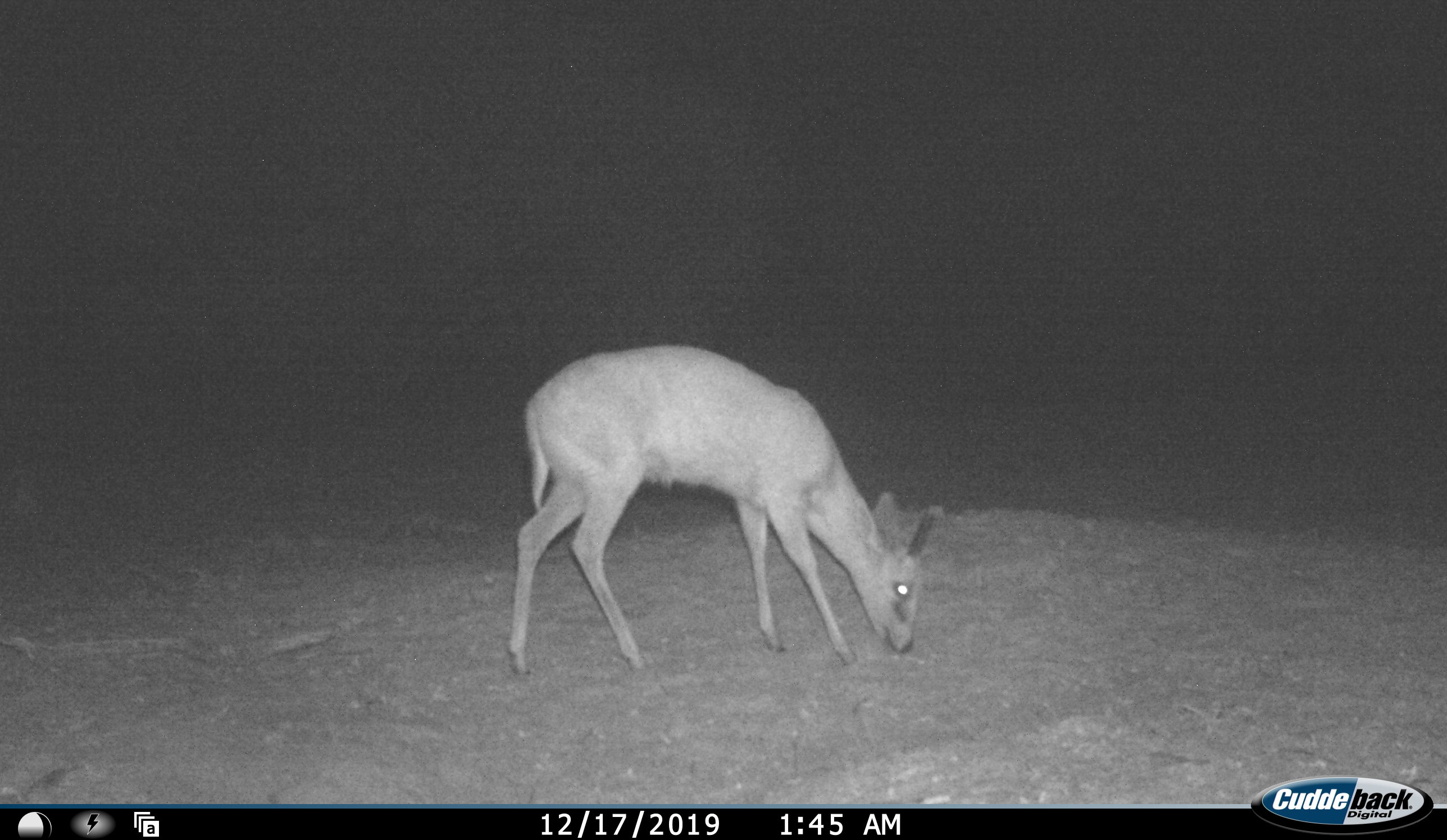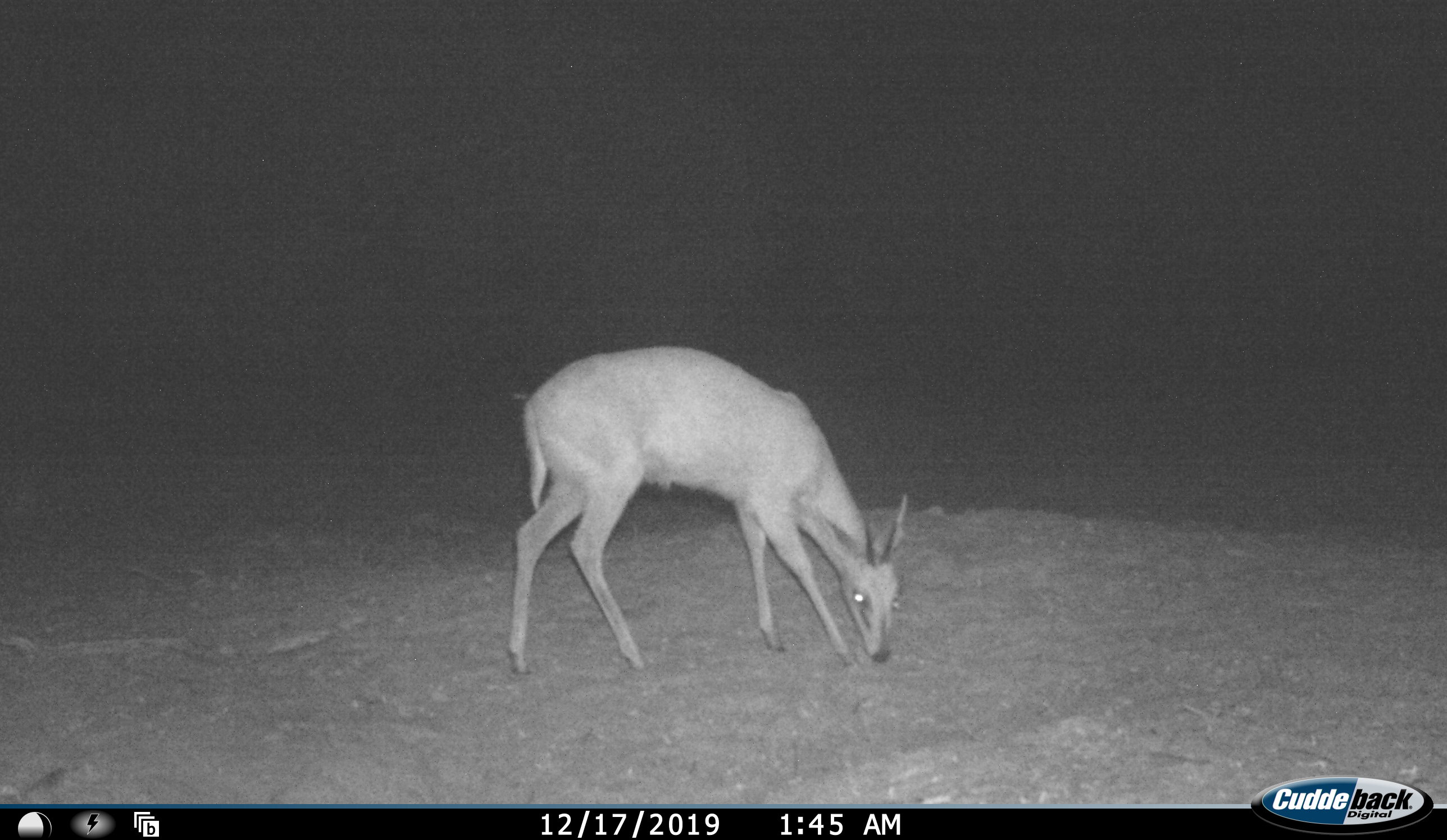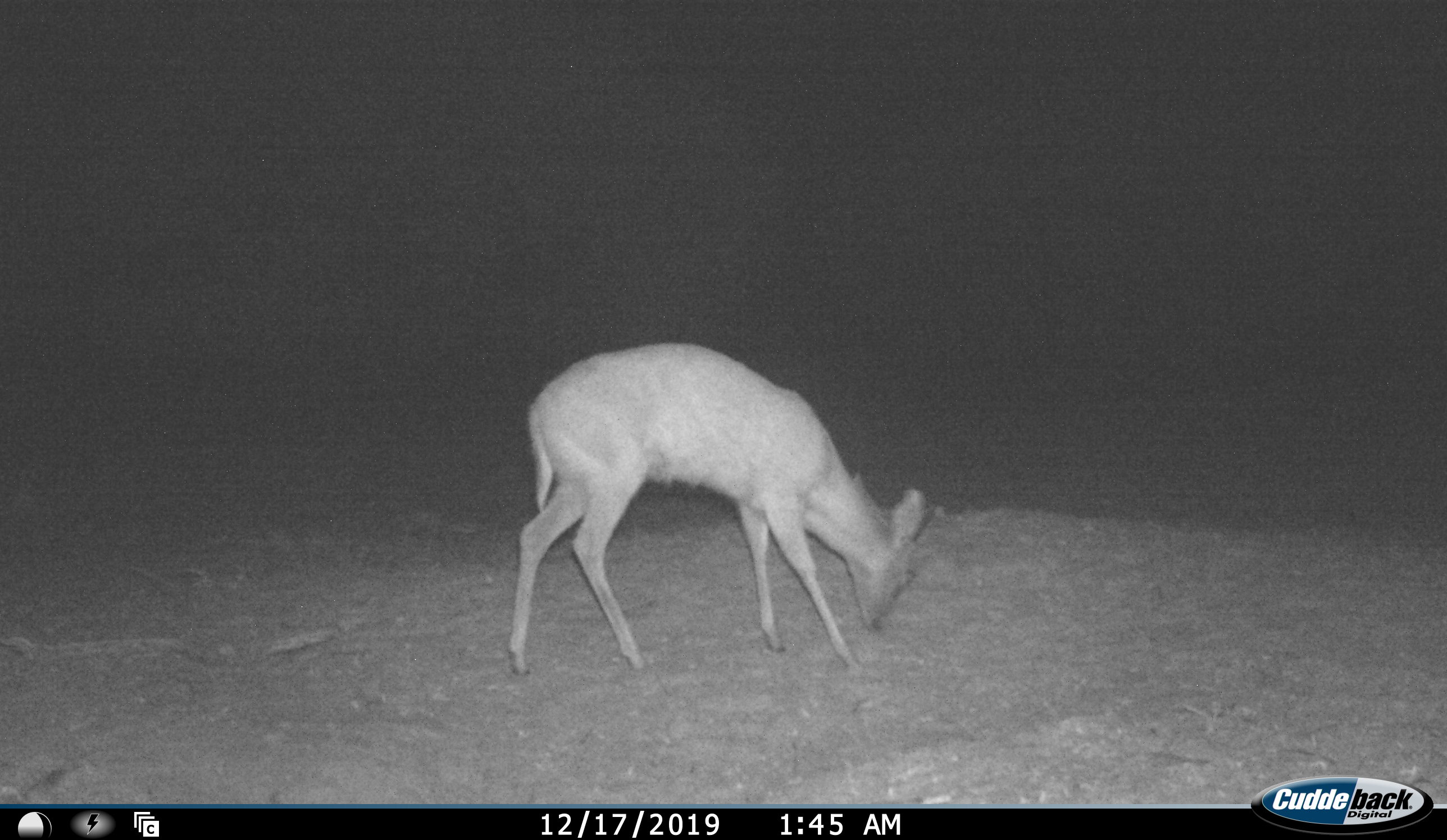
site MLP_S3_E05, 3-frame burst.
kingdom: Animalia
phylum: Chordata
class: Mammalia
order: Artiodactyla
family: Bovidae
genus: Sylvicapra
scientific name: Sylvicapra grimmia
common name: common duiker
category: duikercommongrey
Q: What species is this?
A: Duikercommongrey (common duiker) (Sylvicapra grimmia).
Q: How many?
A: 1.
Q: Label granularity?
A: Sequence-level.